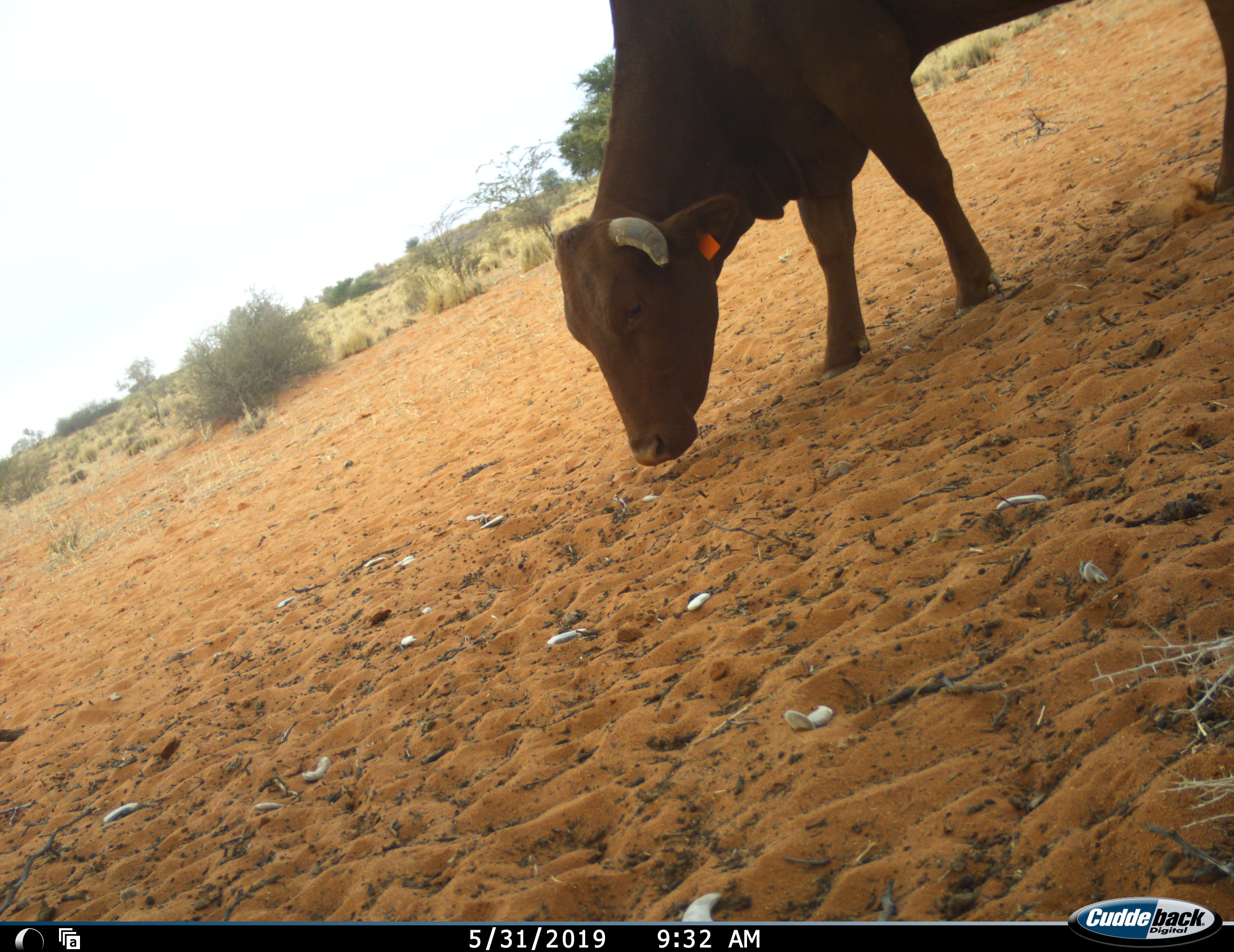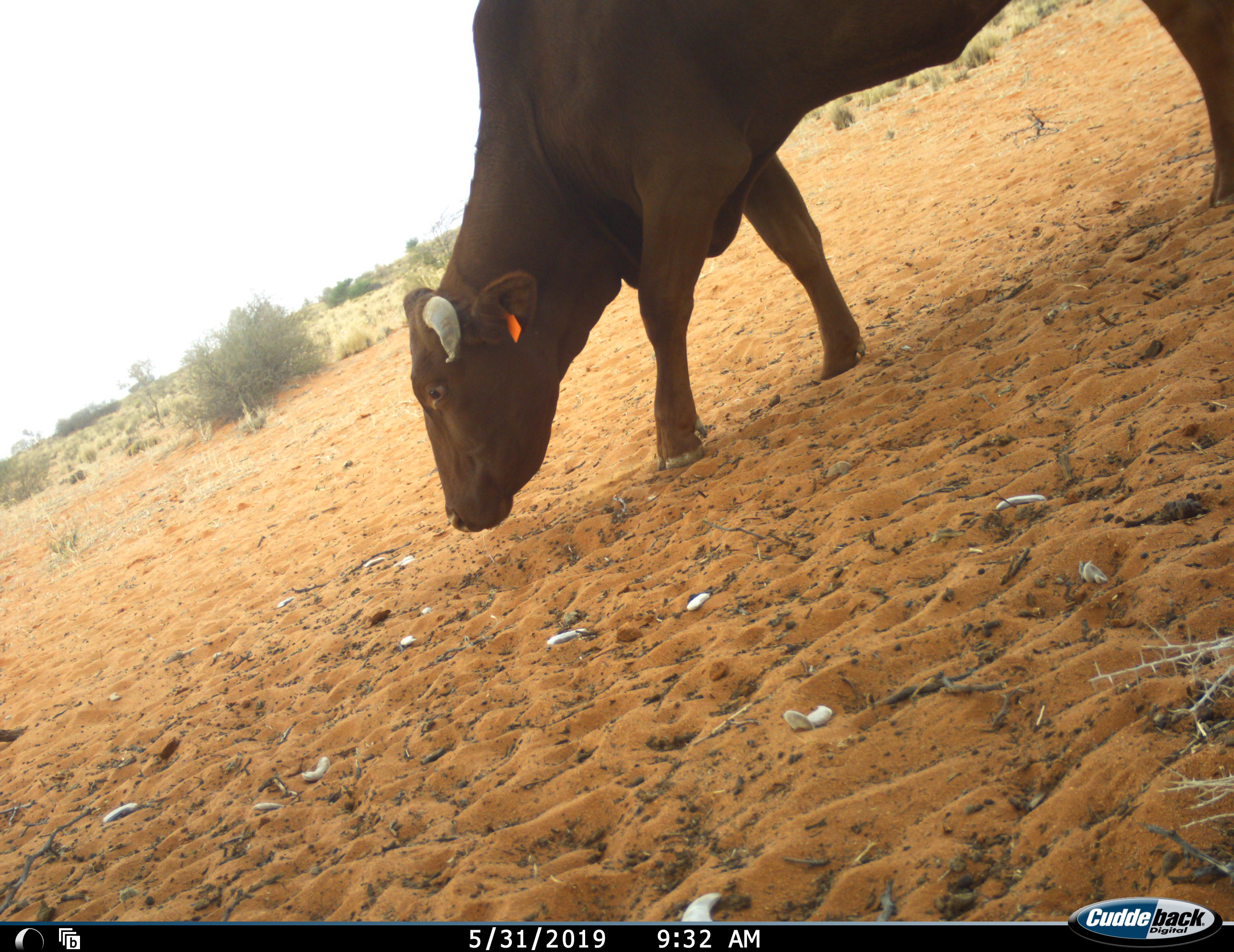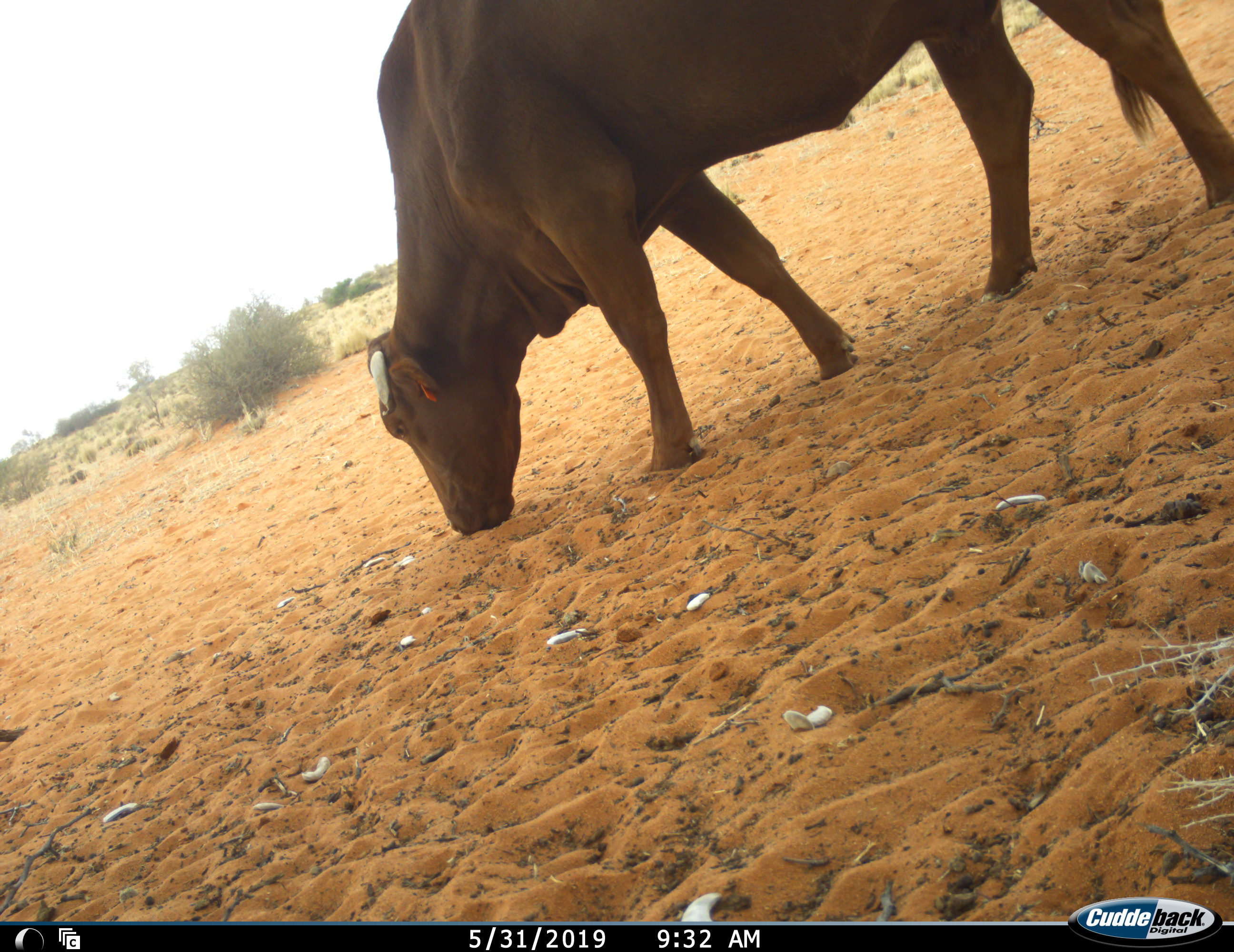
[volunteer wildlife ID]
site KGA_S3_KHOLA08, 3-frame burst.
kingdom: Animalia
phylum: Chordata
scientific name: Vertebrata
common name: domestic animal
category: domesticanimal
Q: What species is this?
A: Domesticanimal (domestic animal) (Vertebrata).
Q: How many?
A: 1.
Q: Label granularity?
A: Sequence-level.